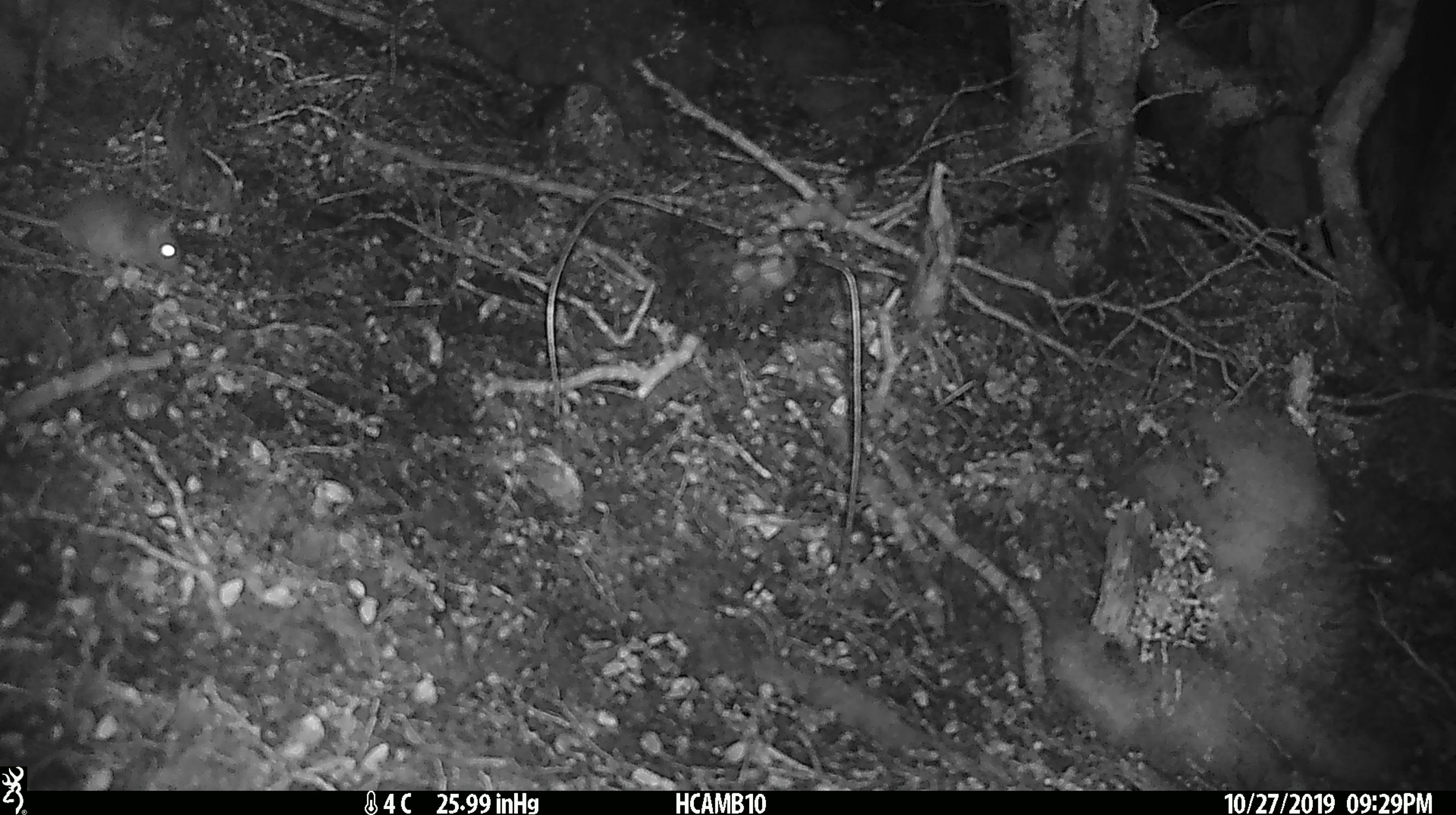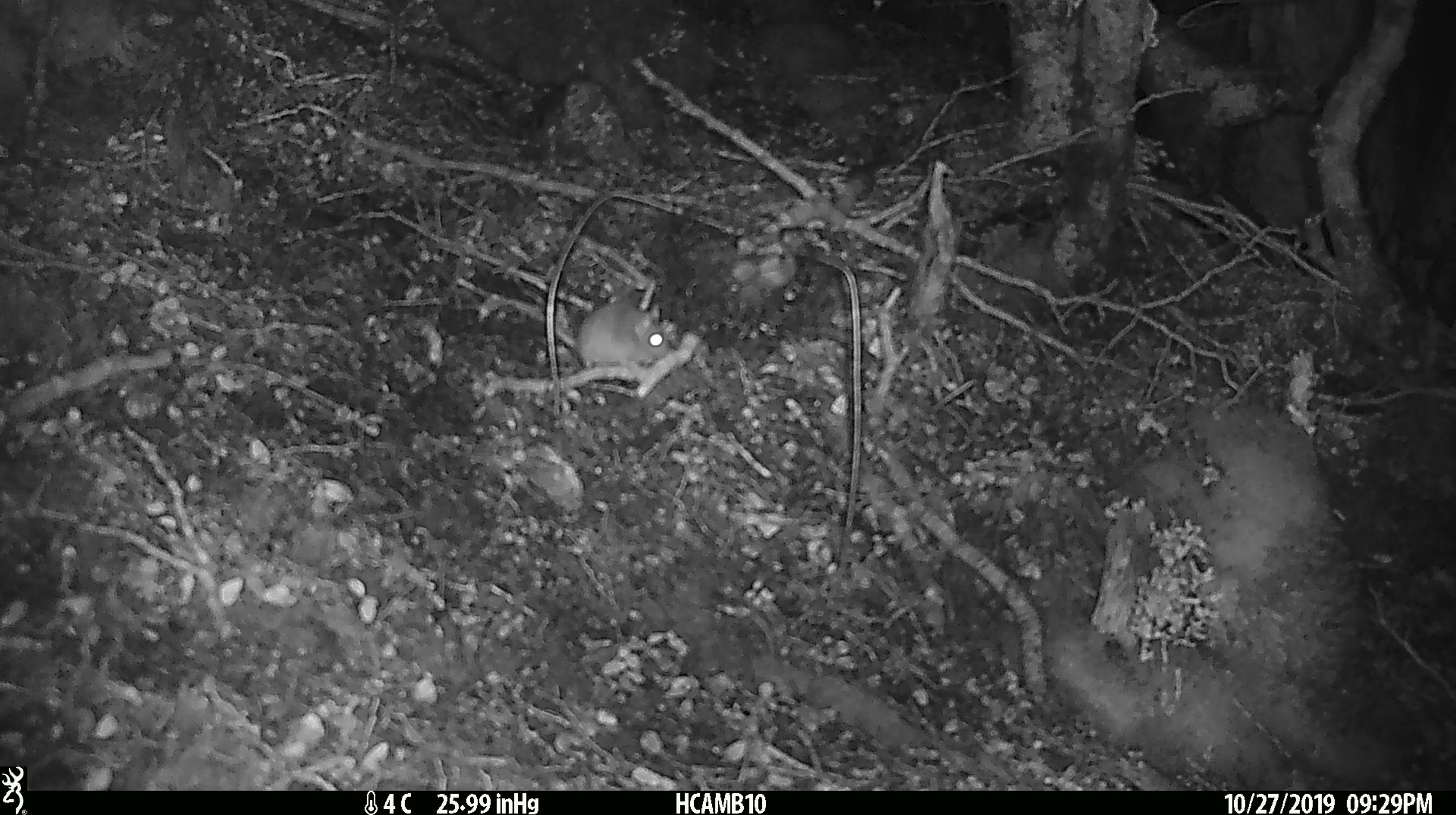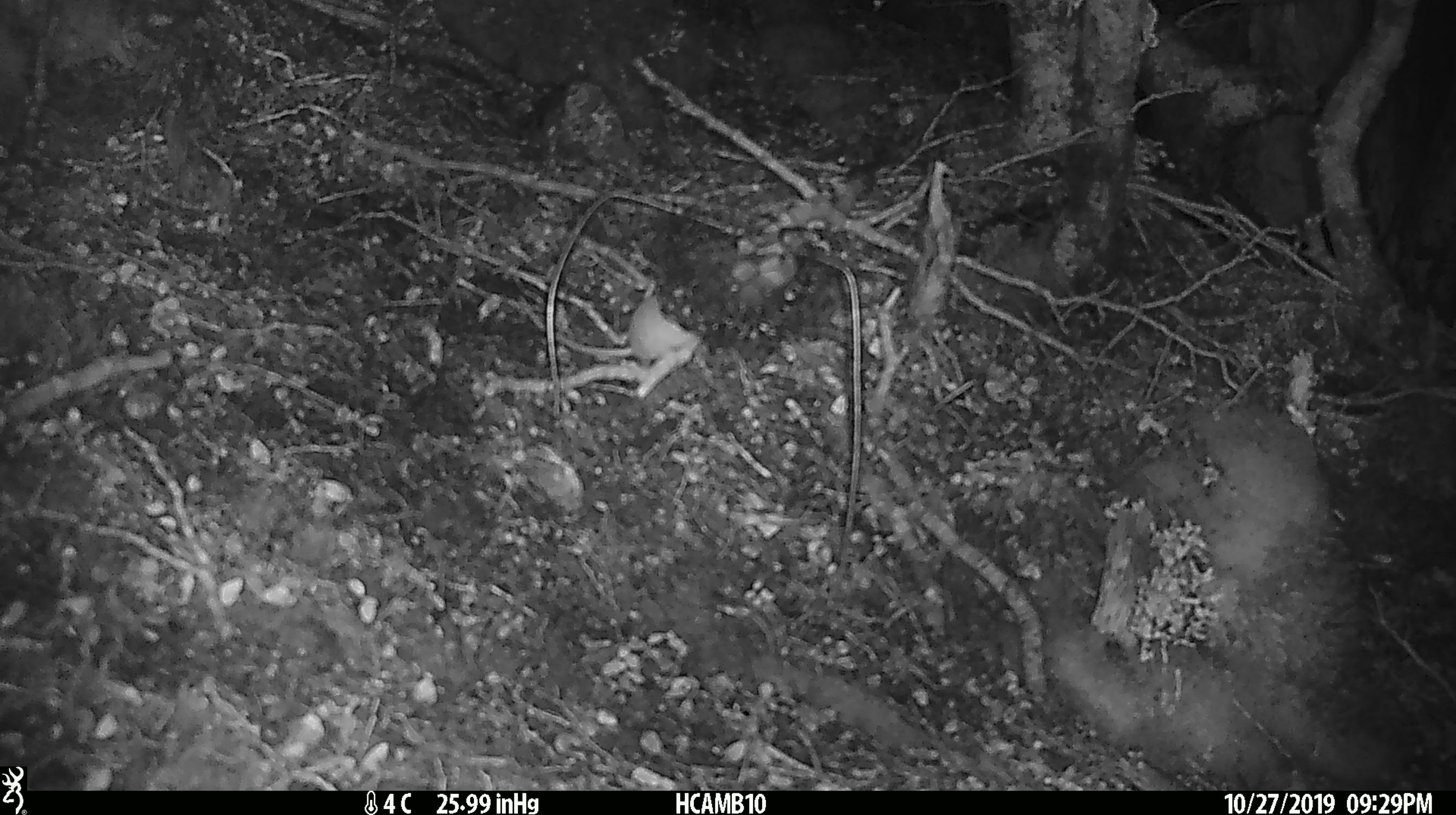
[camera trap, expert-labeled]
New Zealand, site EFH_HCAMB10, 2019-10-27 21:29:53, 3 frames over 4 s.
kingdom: Animalia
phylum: Chordata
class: Mammalia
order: Rodentia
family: Muridae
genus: Mus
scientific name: Mus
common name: mouse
Mouse (Mus).